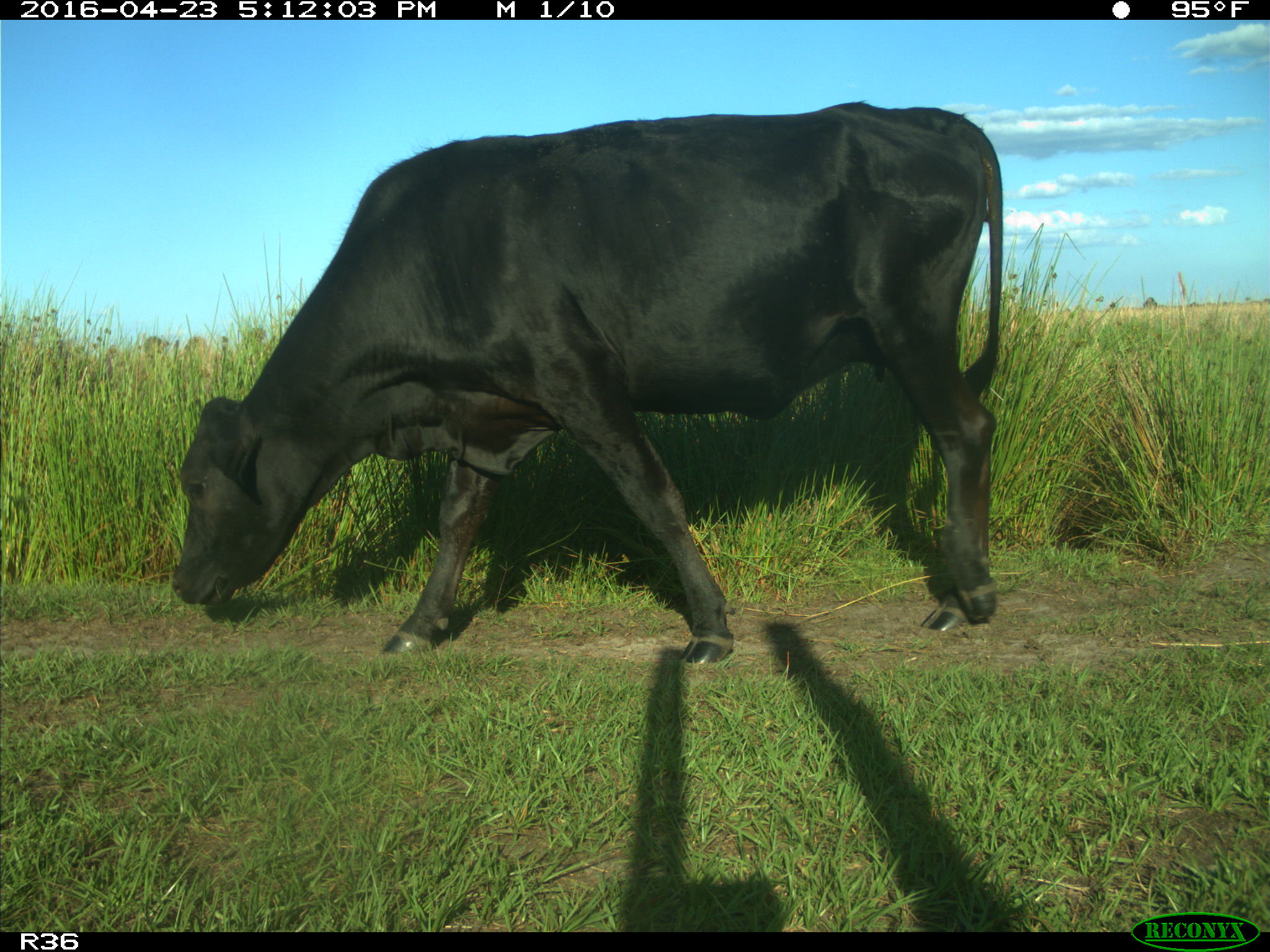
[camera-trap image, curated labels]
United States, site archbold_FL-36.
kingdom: Animalia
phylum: Chordata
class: Mammalia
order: Artiodactyla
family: Bovidae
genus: Bos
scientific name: Bos taurus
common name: domestic cow